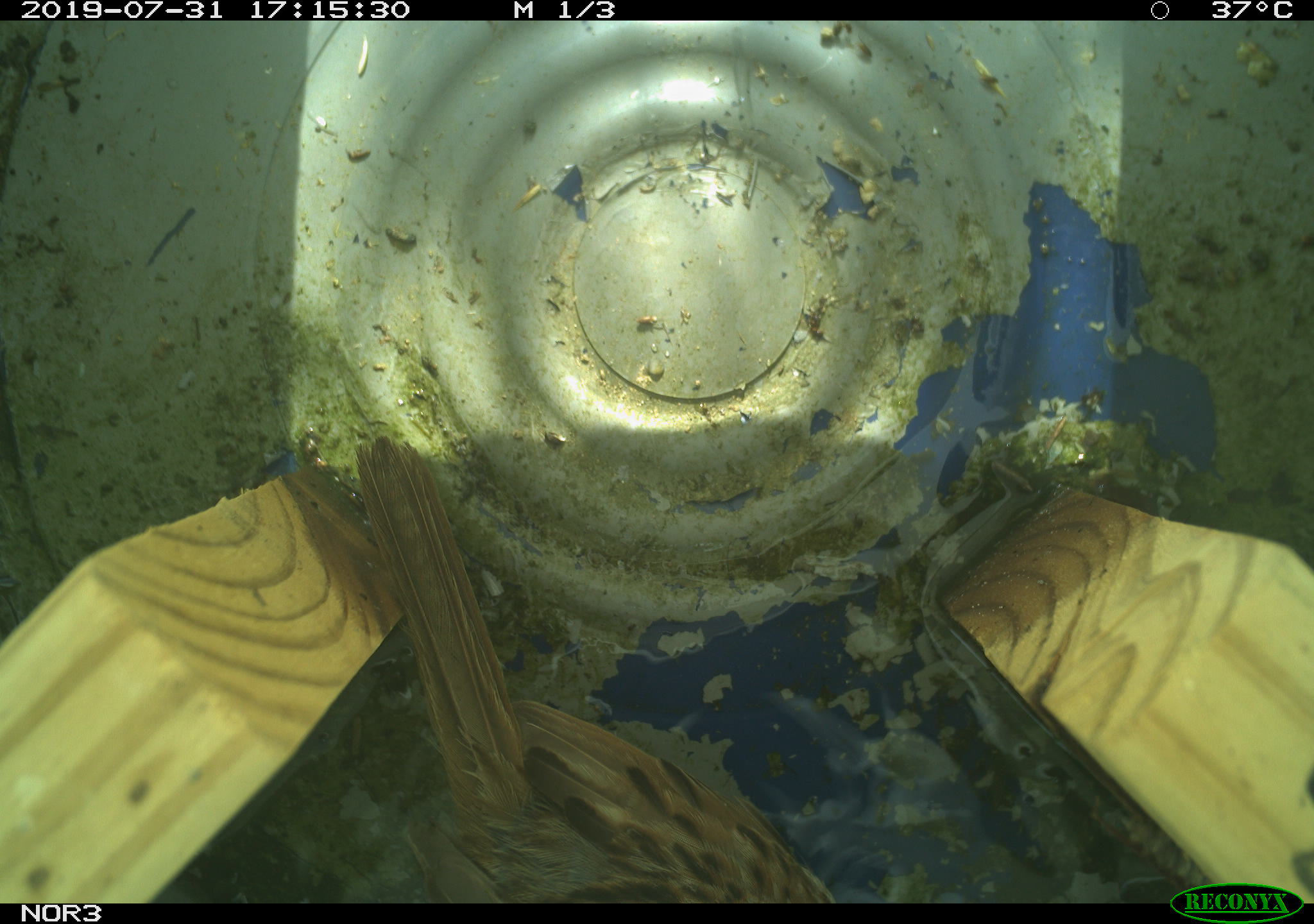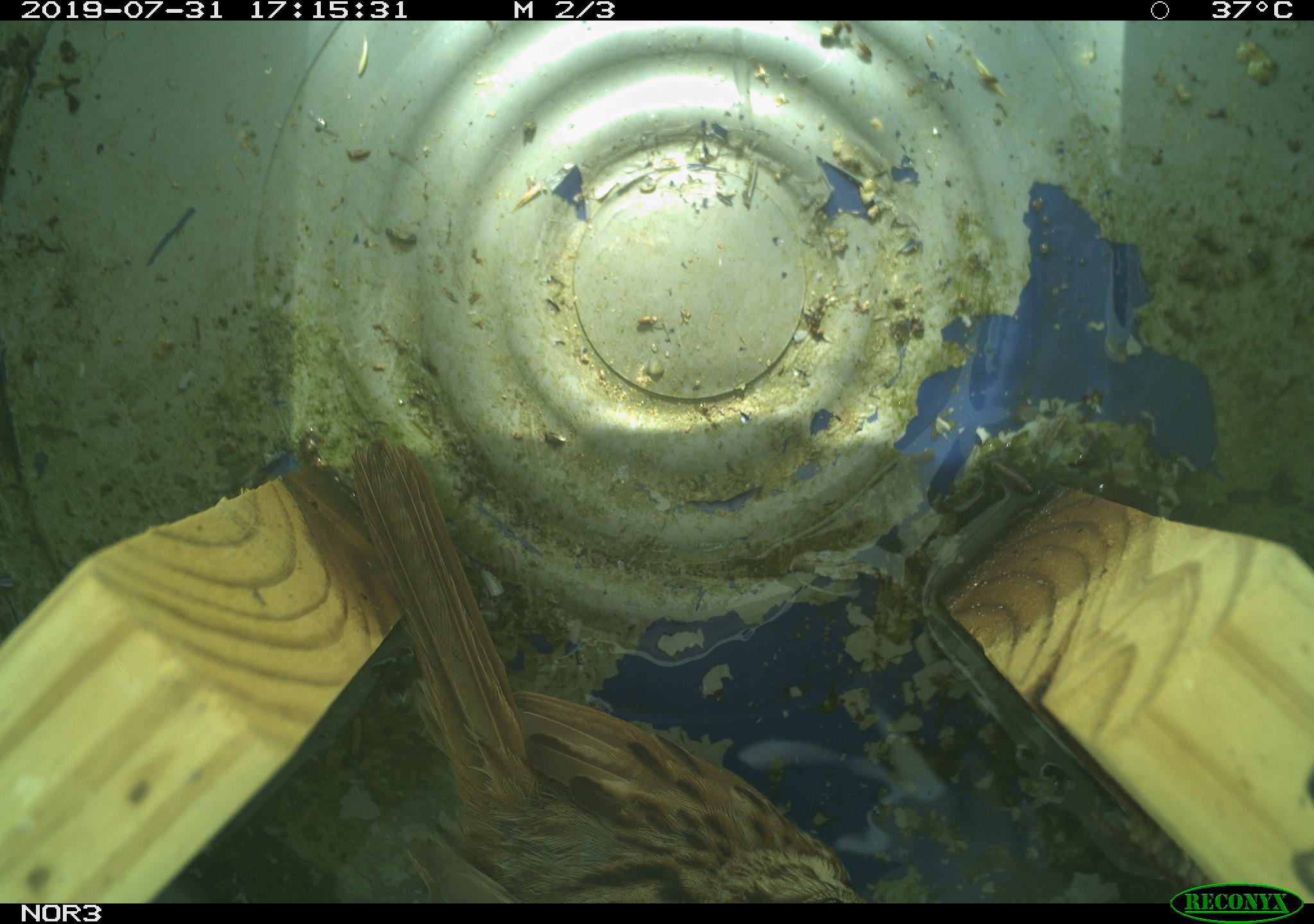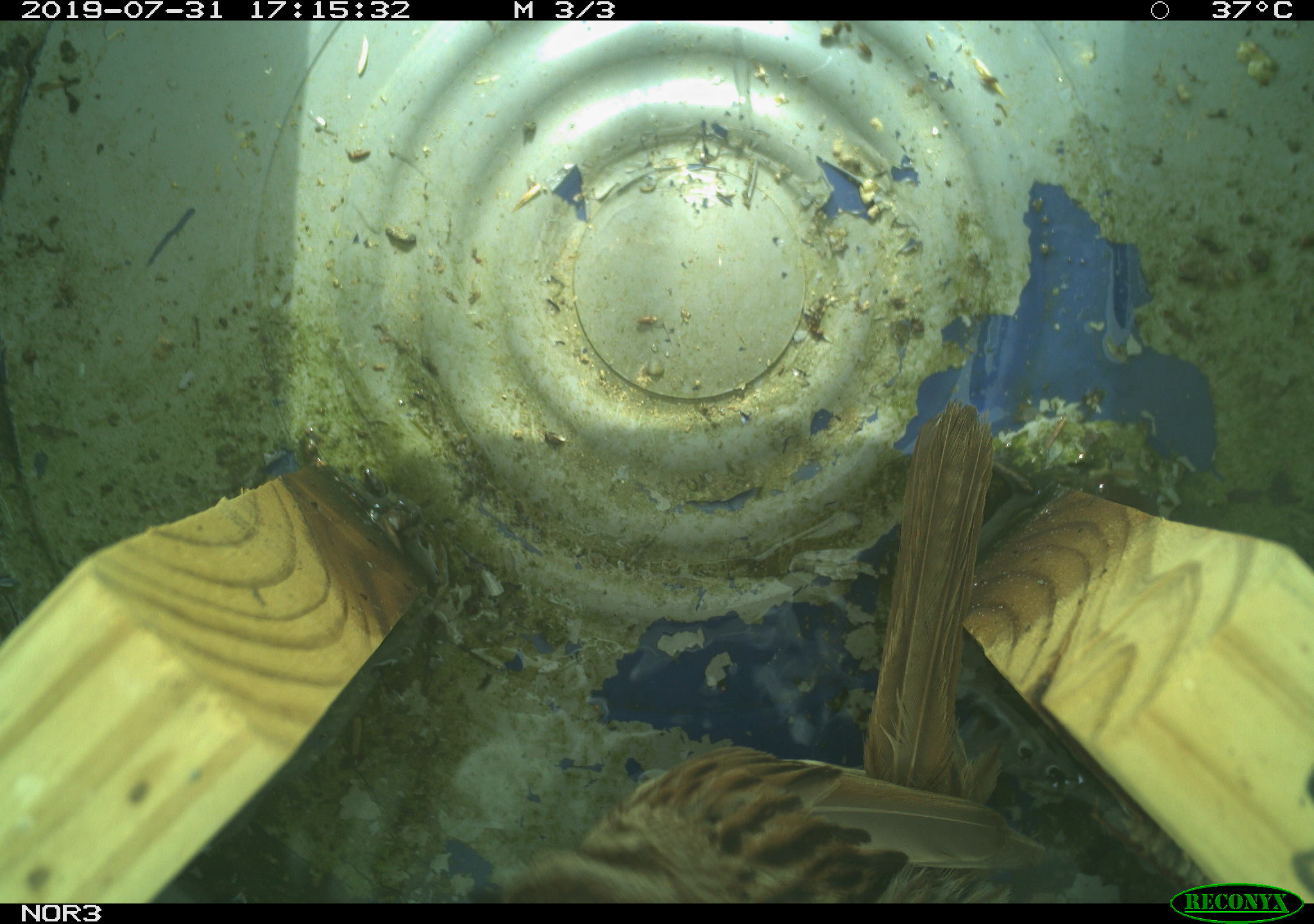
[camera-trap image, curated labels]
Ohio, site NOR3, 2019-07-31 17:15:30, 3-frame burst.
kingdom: Animalia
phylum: Chordata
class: Aves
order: Passeriformes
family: Passerellidae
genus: Melospiza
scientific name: Melospiza melodia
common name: song sparrow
Song sparrow (Melospiza melodia).